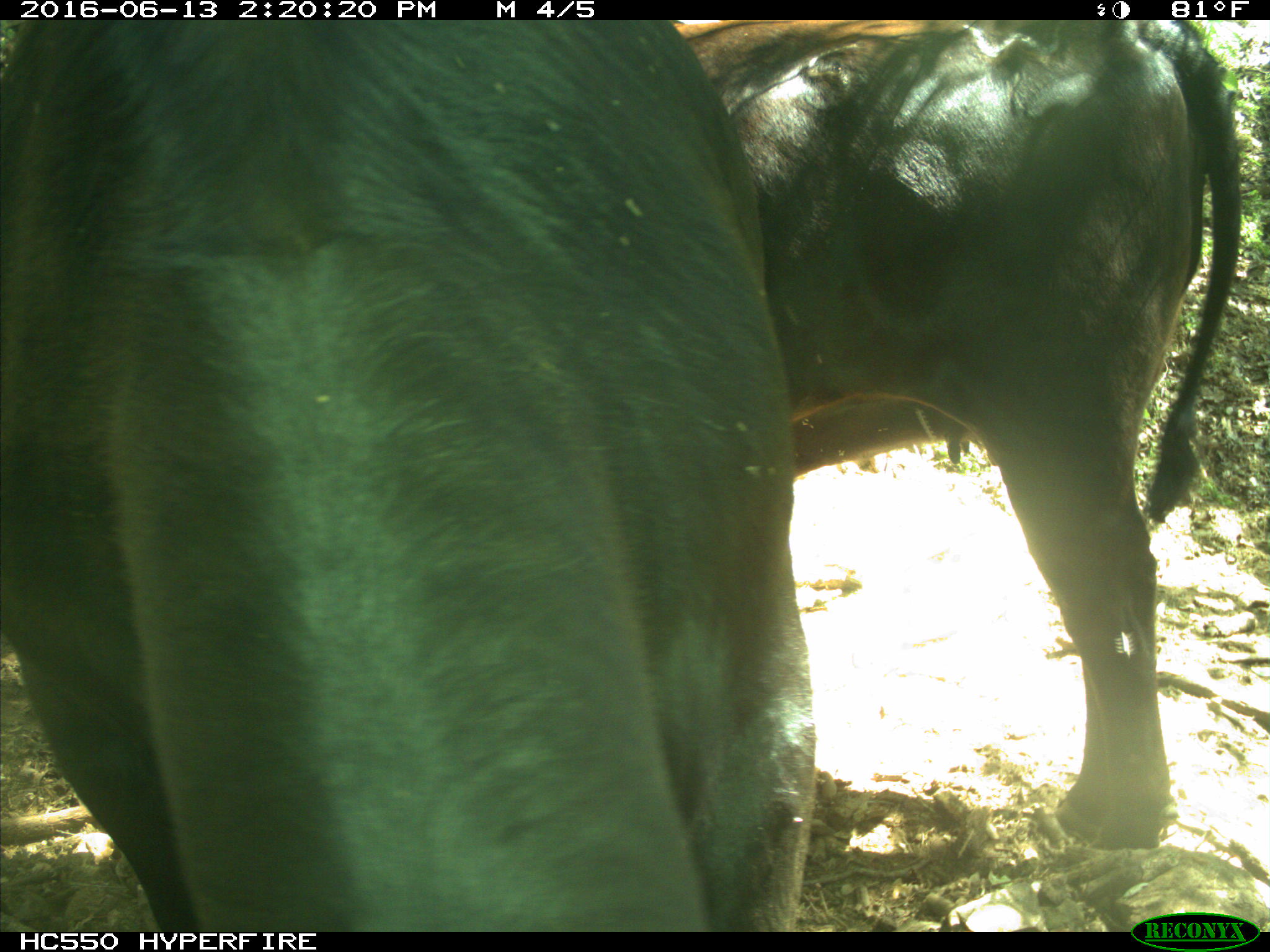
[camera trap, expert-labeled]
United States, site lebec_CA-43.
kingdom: Animalia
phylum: Chordata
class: Mammalia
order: Artiodactyla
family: Bovidae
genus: Bos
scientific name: Bos taurus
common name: domestic cow